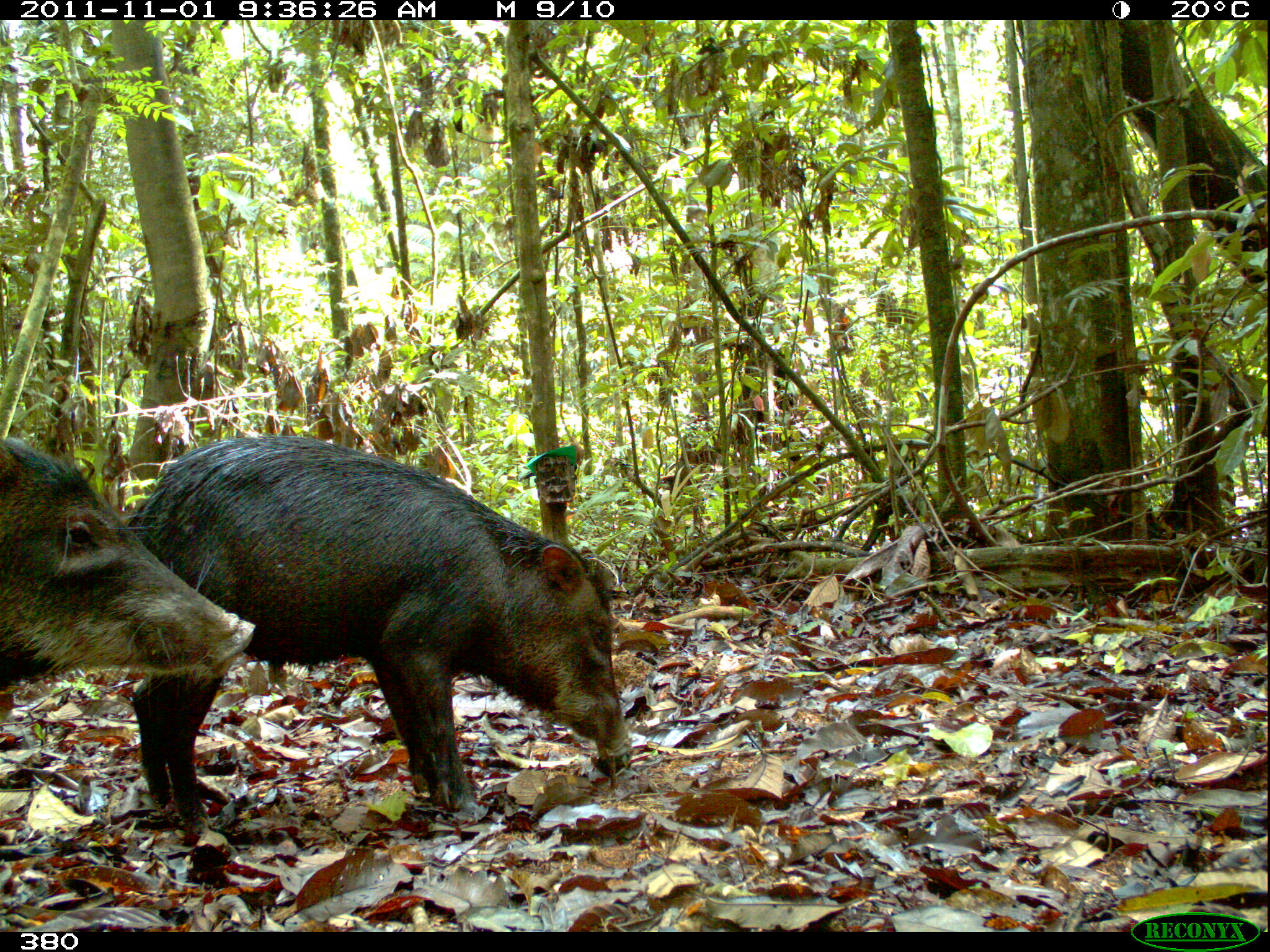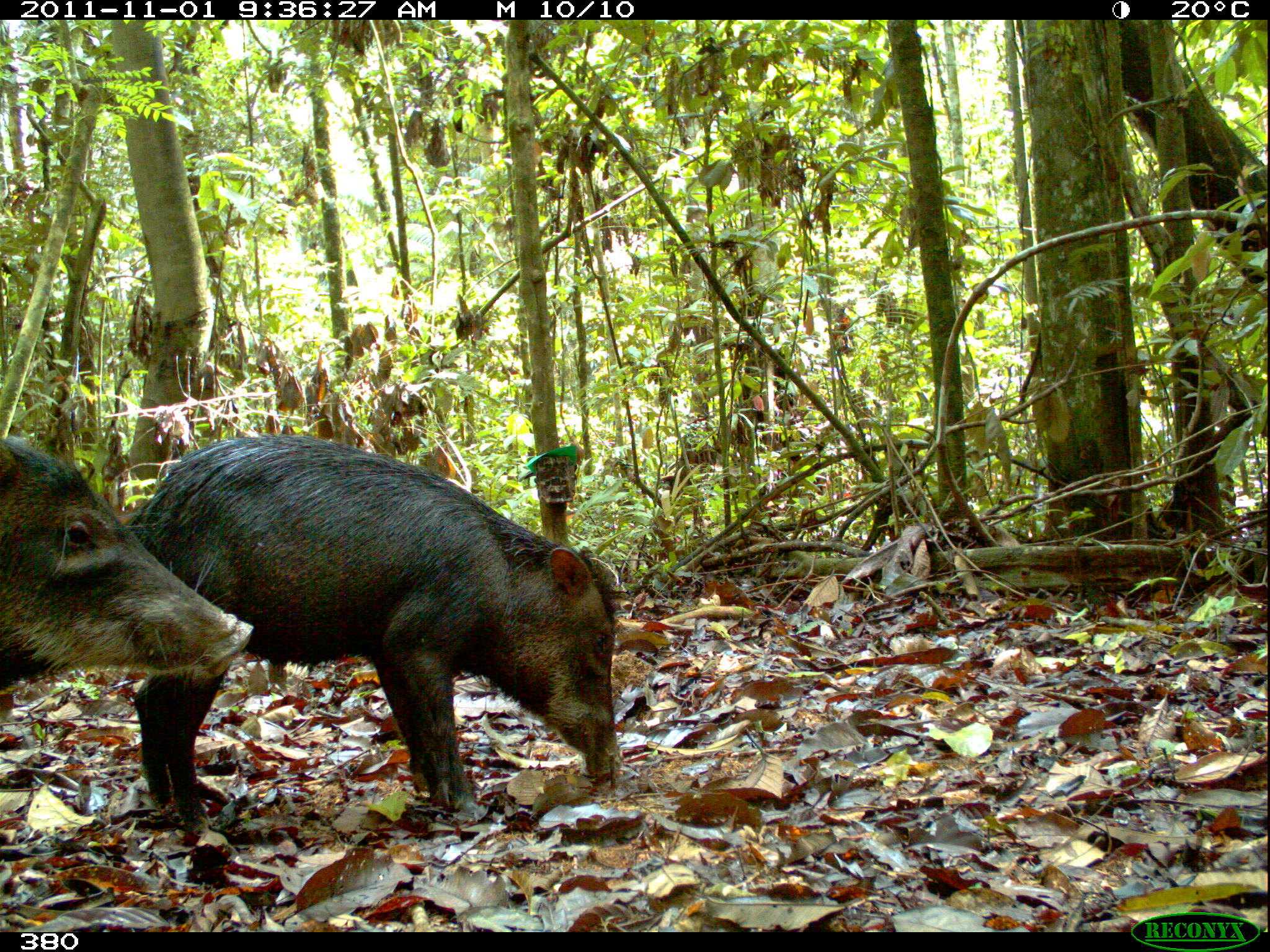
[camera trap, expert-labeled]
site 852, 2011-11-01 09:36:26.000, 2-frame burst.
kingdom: Animalia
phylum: Chordata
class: Mammalia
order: Artiodactyla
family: Tayassuidae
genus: Tayassu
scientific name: Tayassu pecari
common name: white-lipped peccary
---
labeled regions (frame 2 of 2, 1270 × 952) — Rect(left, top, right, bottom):
tayassu pecari: Rect(123, 434, 621, 835); Rect(0, 437, 254, 689)